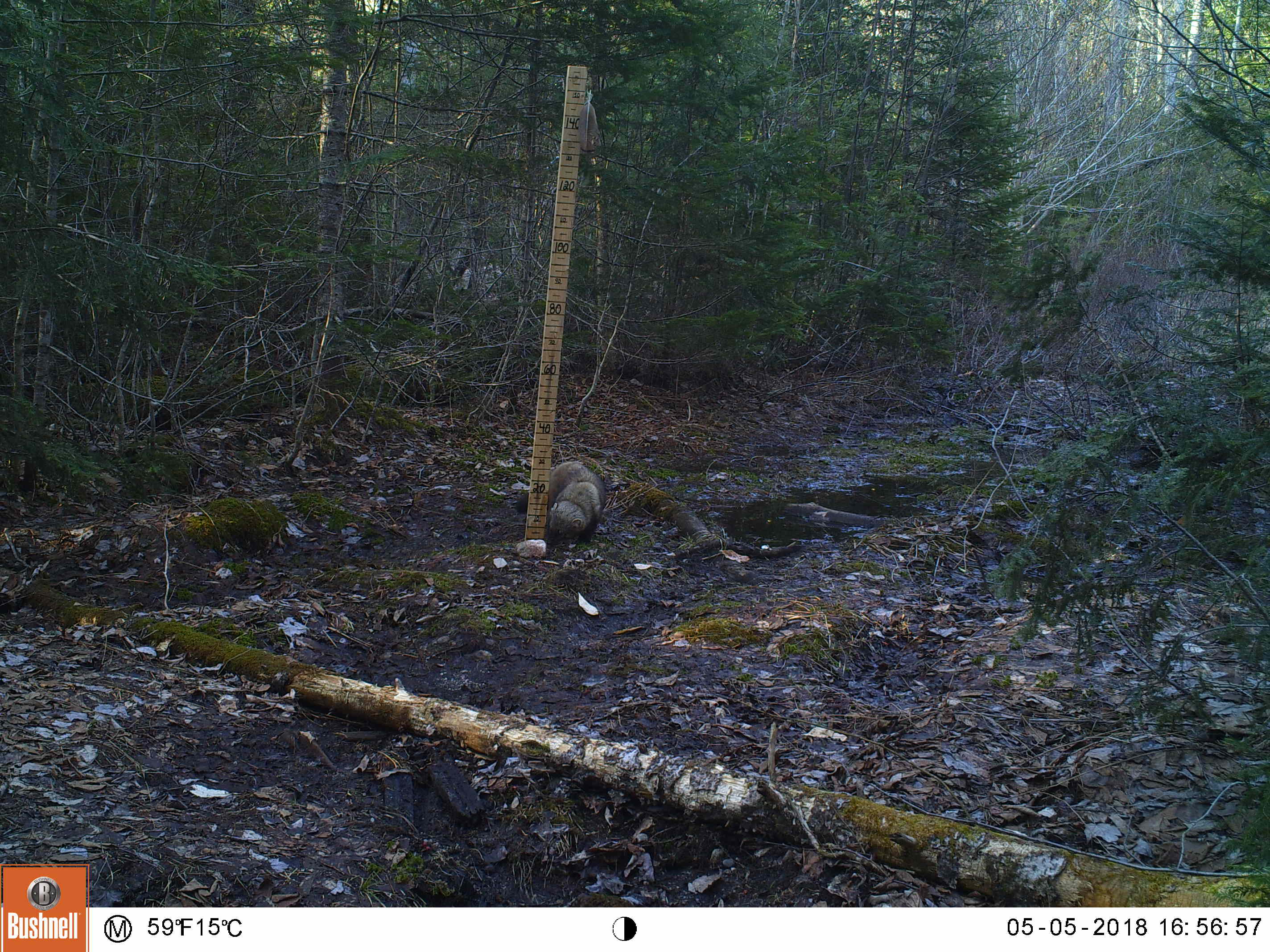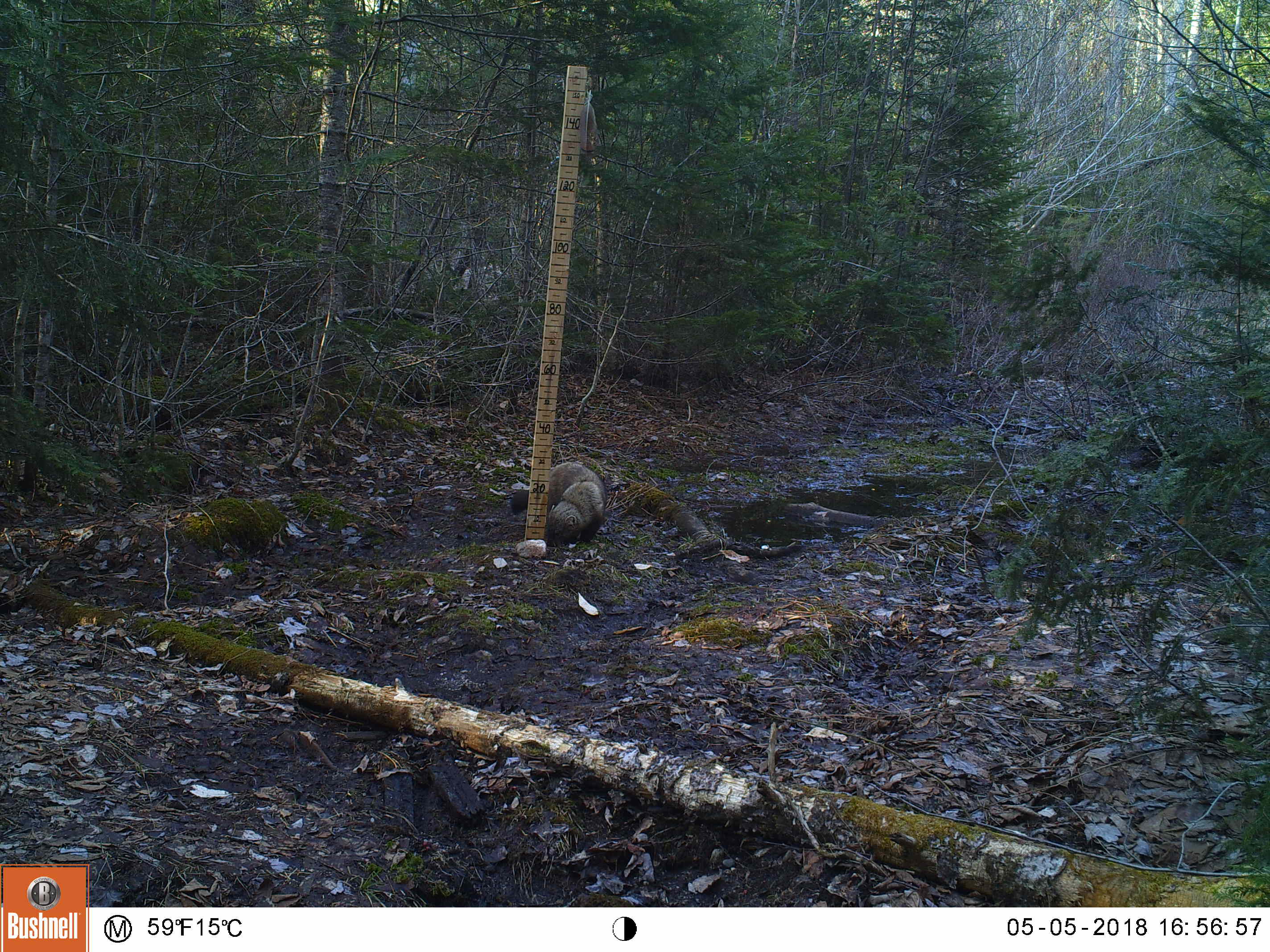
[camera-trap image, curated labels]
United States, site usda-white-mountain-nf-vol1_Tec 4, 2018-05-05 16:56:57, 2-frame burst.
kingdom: Animalia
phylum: Chordata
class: Mammalia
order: Carnivora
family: Mustelidae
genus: Pekania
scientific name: Pekania pennanti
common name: fisher